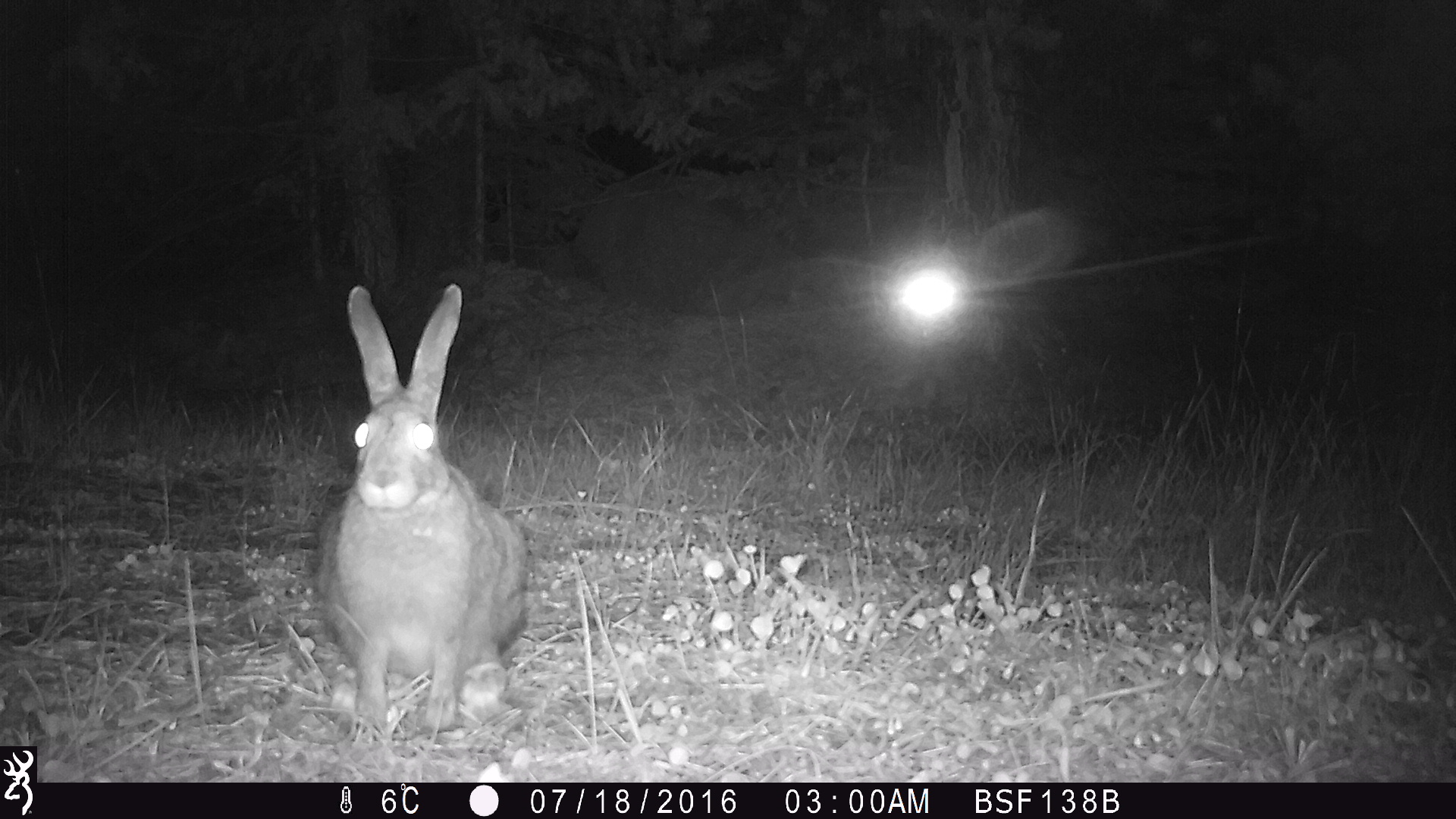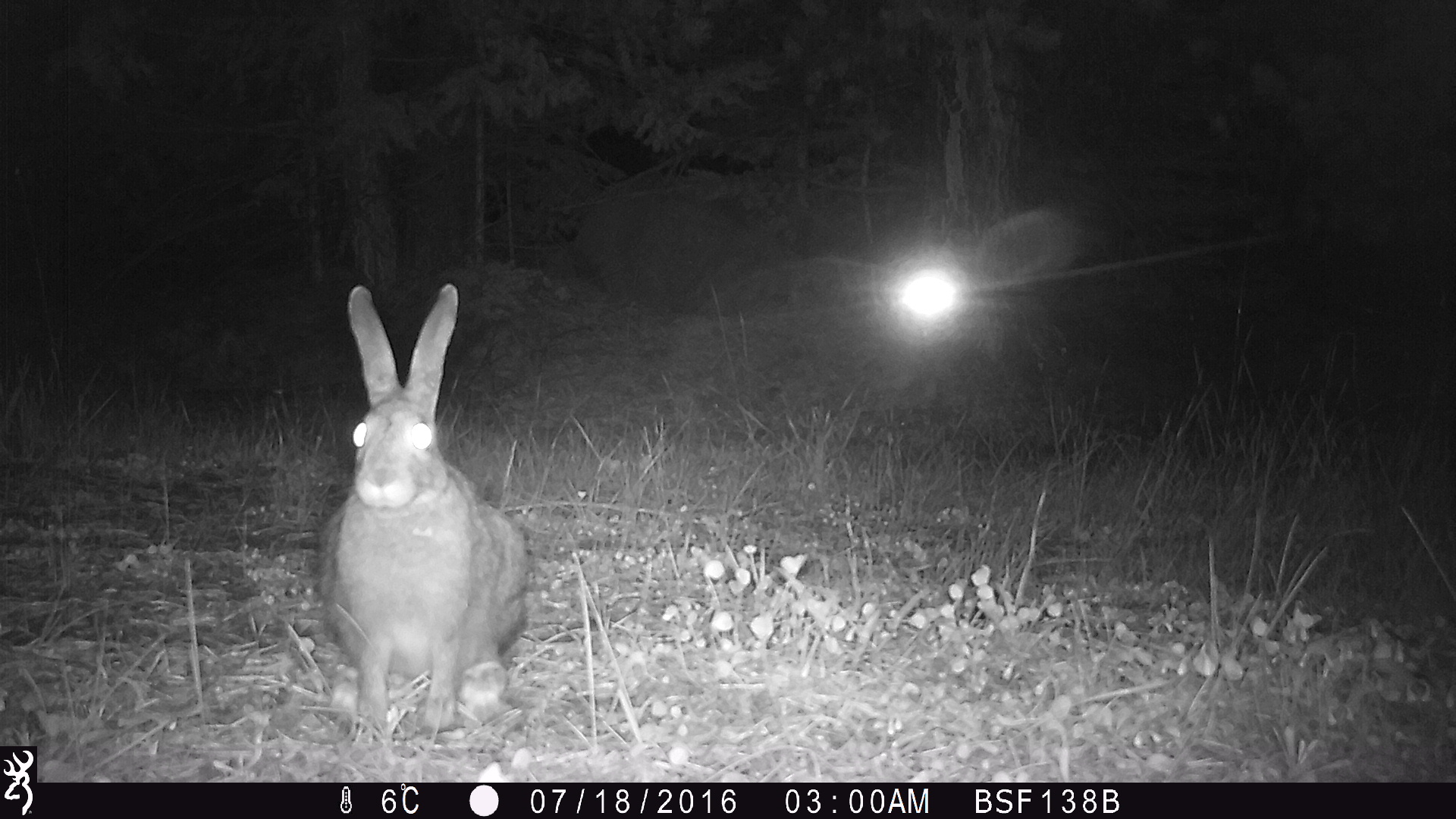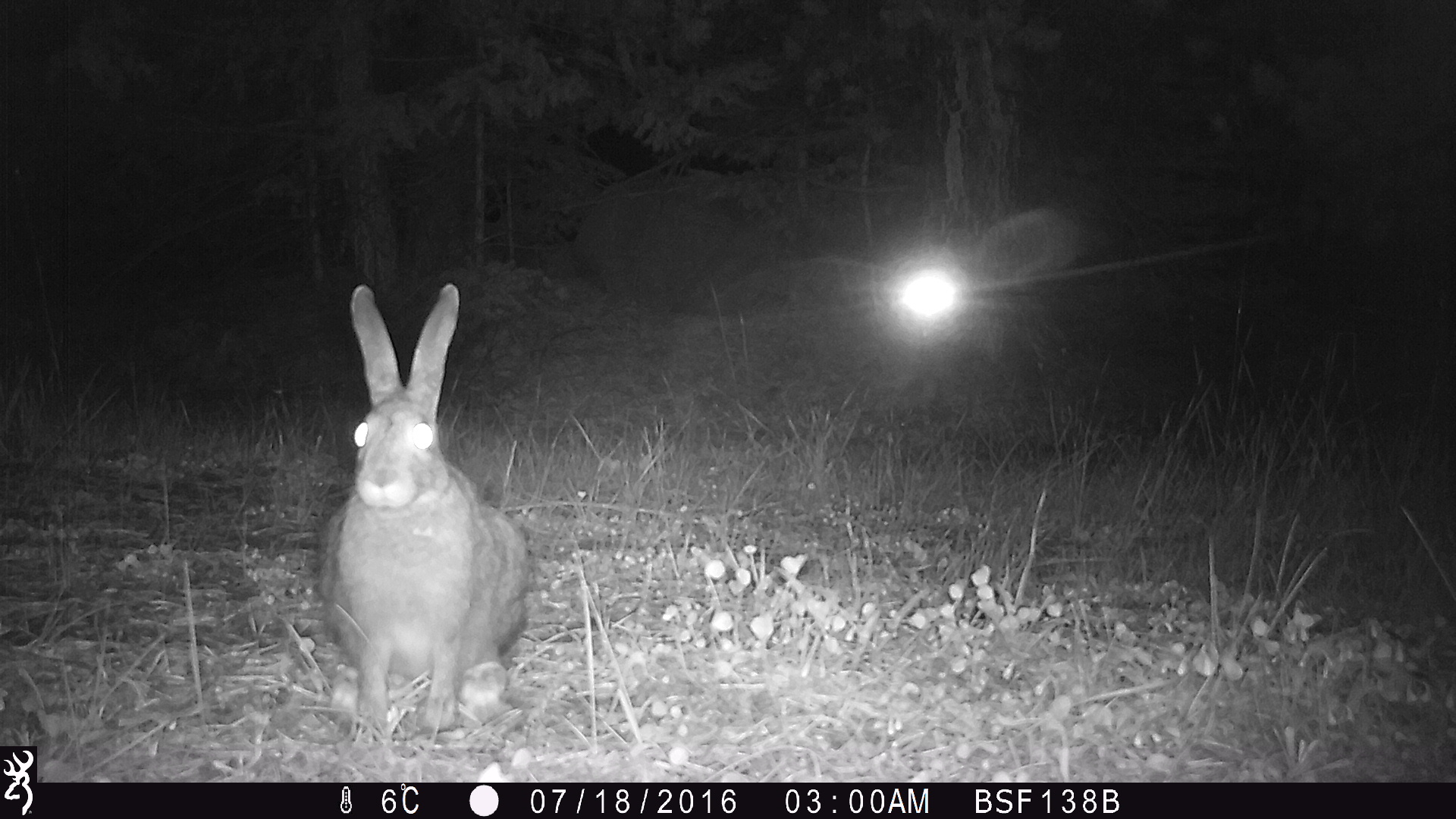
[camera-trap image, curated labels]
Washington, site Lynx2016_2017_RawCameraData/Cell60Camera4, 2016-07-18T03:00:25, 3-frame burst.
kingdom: Animalia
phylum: Chordata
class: Mammalia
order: Lagomorpha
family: Leporidae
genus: Lepus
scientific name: Lepus americanus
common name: snowshoe hare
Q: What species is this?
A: Lepus americanus (snowshoe hare).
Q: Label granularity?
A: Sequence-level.